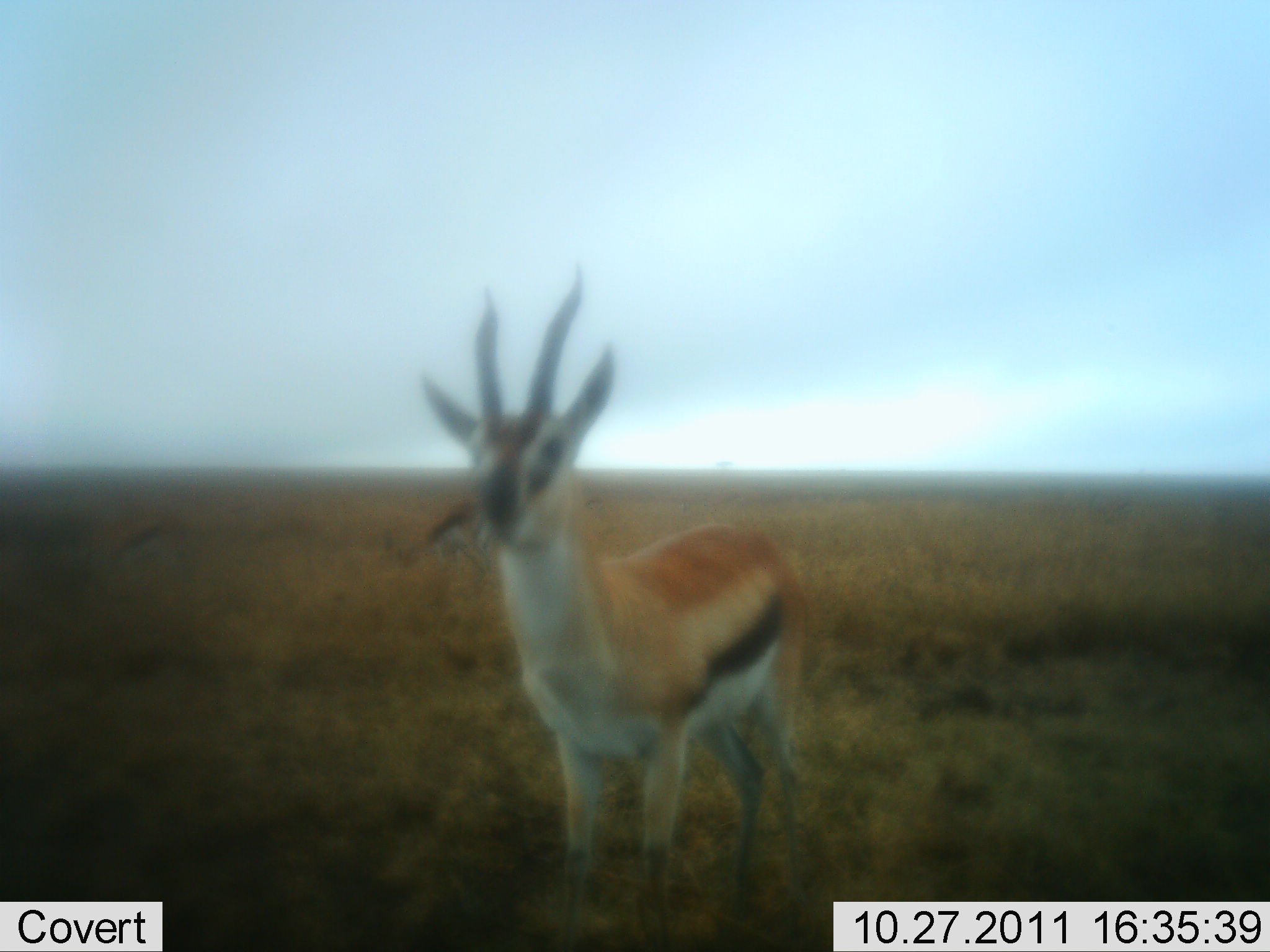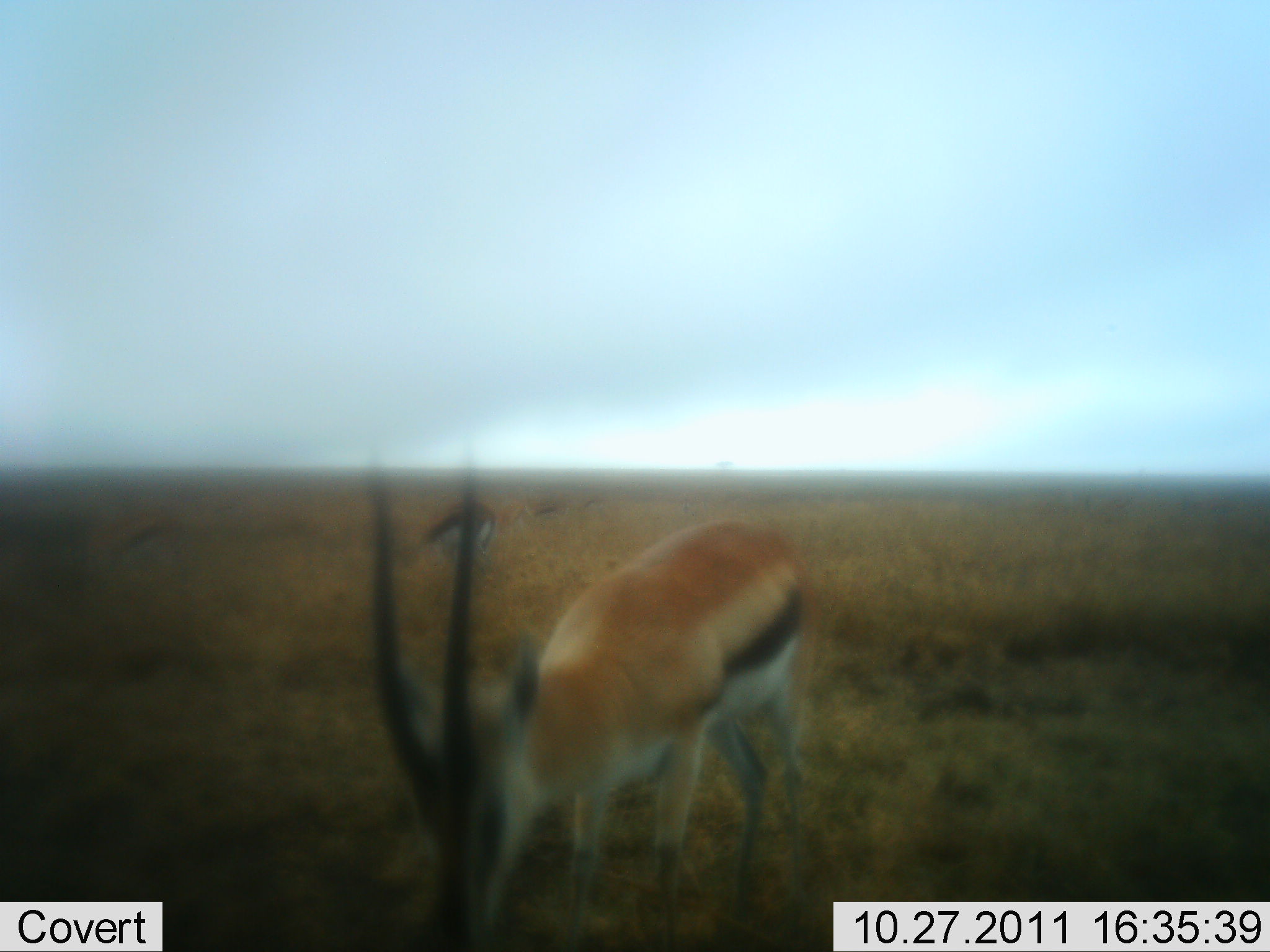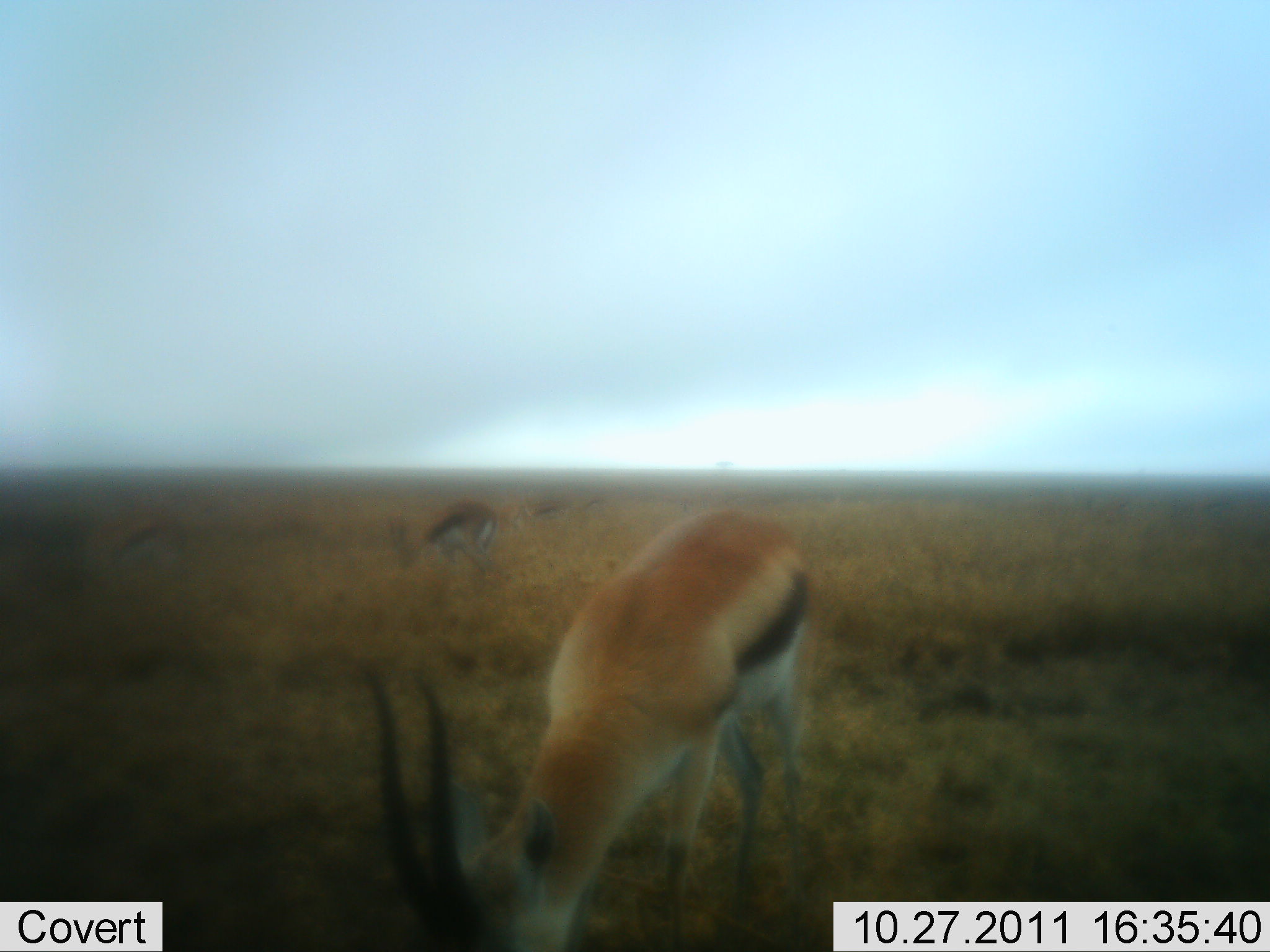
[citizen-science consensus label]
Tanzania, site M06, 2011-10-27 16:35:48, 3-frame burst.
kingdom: Animalia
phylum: Chordata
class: Mammalia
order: Artiodactyla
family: Bovidae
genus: Eudorcas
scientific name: Eudorcas thomsonii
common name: thomson's gazelle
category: gazellethomsons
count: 4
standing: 46%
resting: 0%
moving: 0%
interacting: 0%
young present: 0%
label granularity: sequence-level